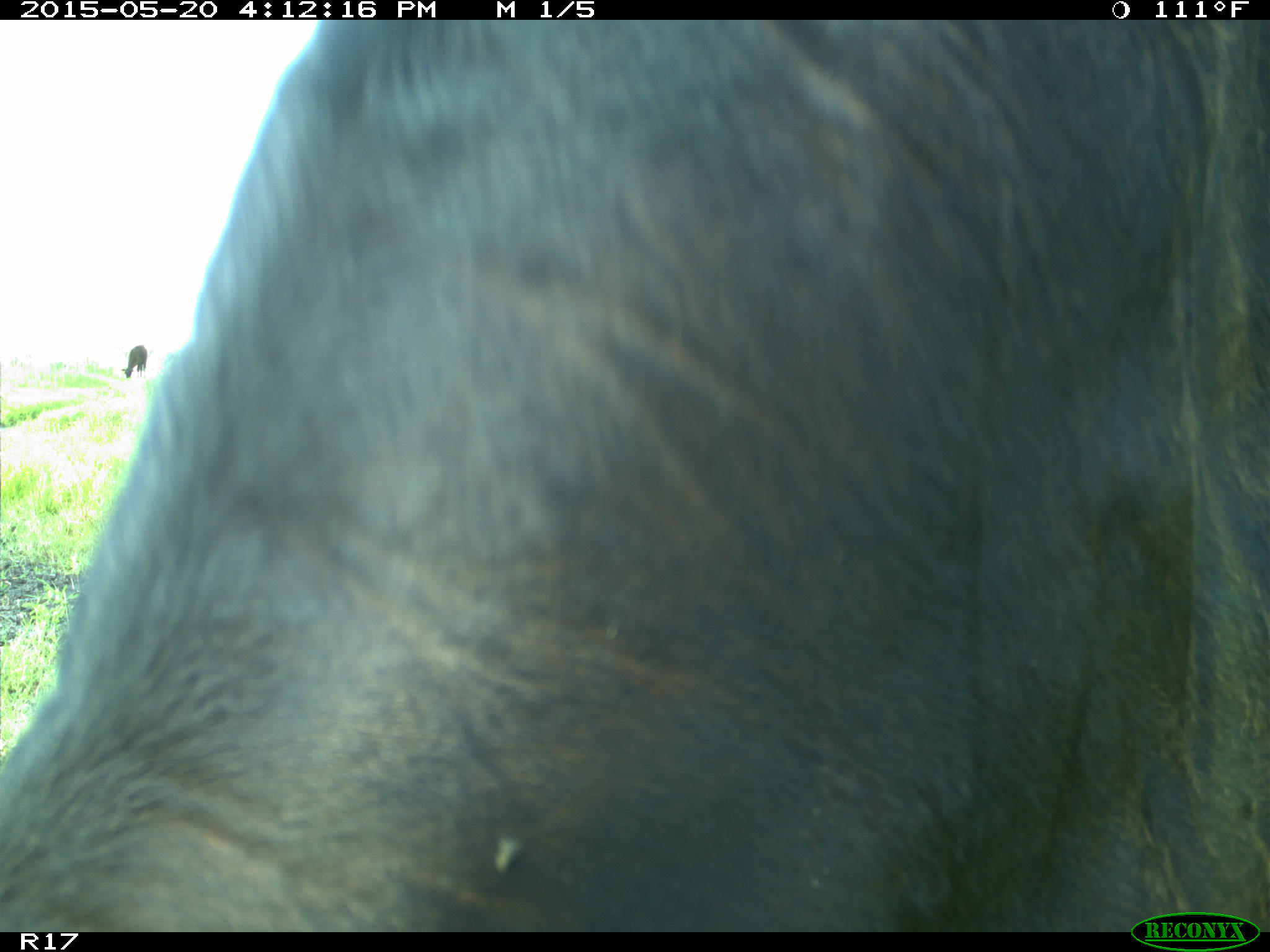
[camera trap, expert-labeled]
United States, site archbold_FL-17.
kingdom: Animalia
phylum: Chordata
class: Mammalia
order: Artiodactyla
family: Bovidae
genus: Bos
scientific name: Bos taurus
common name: domestic cow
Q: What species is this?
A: Bos taurus (domestic cow).